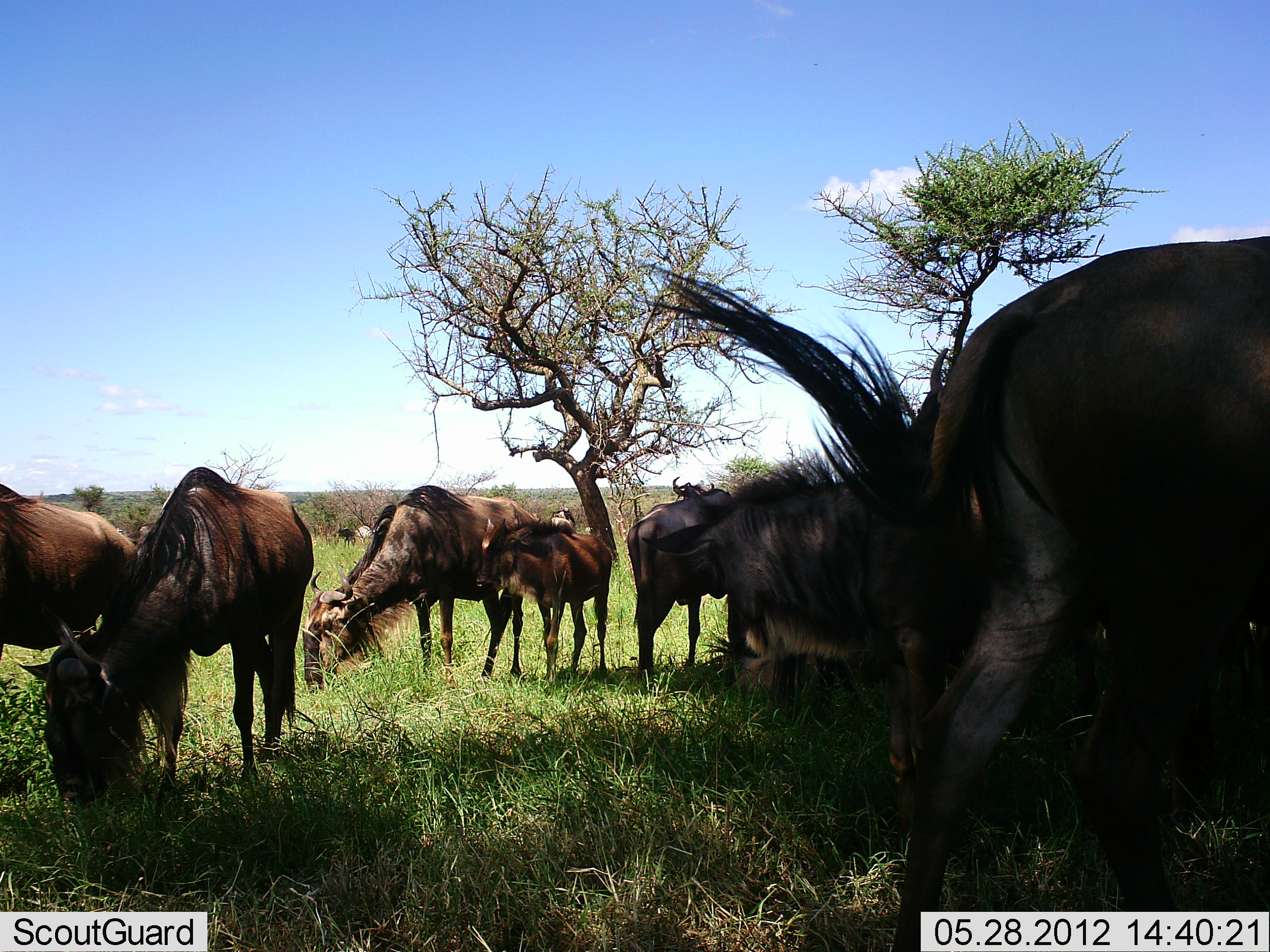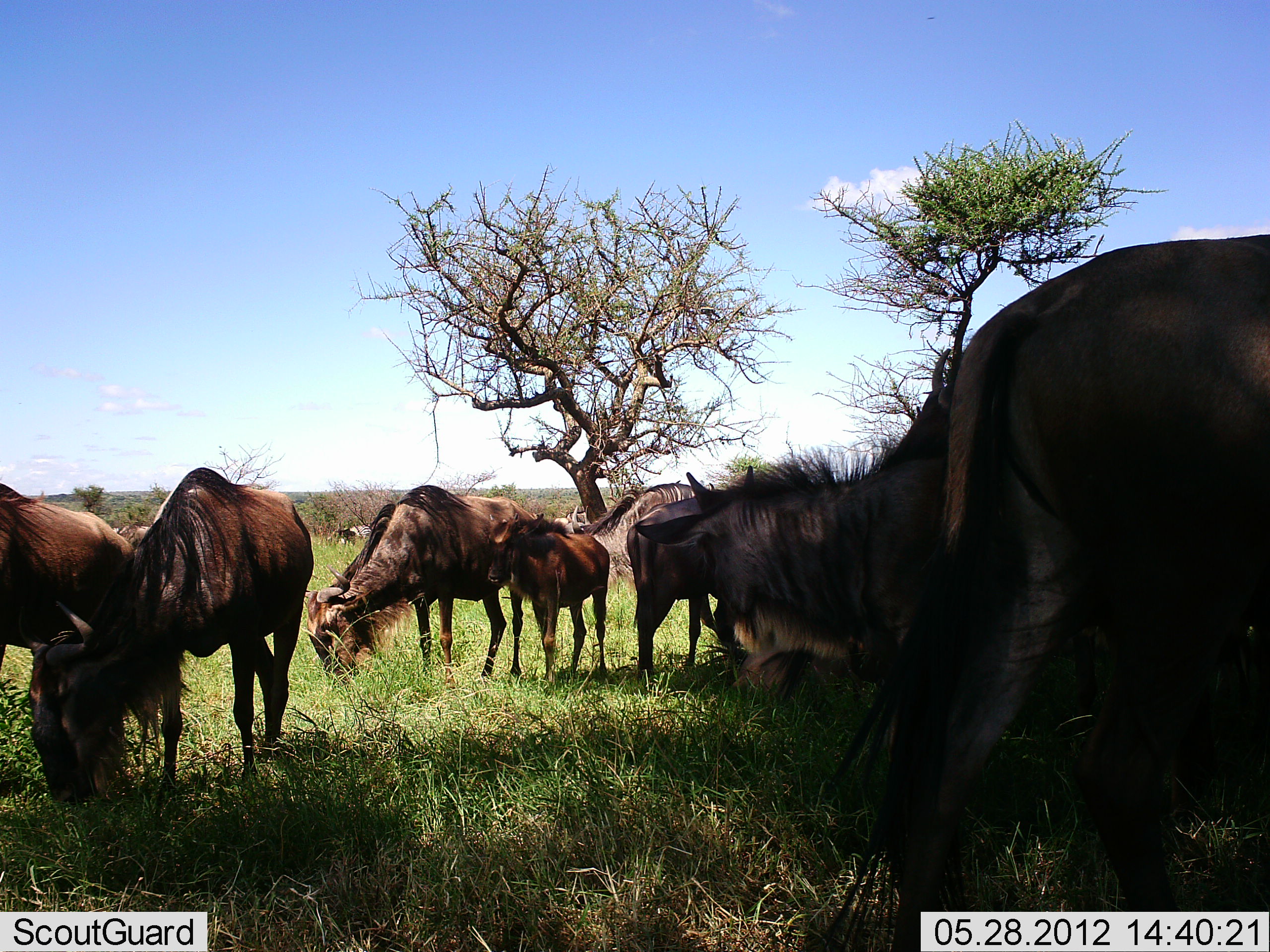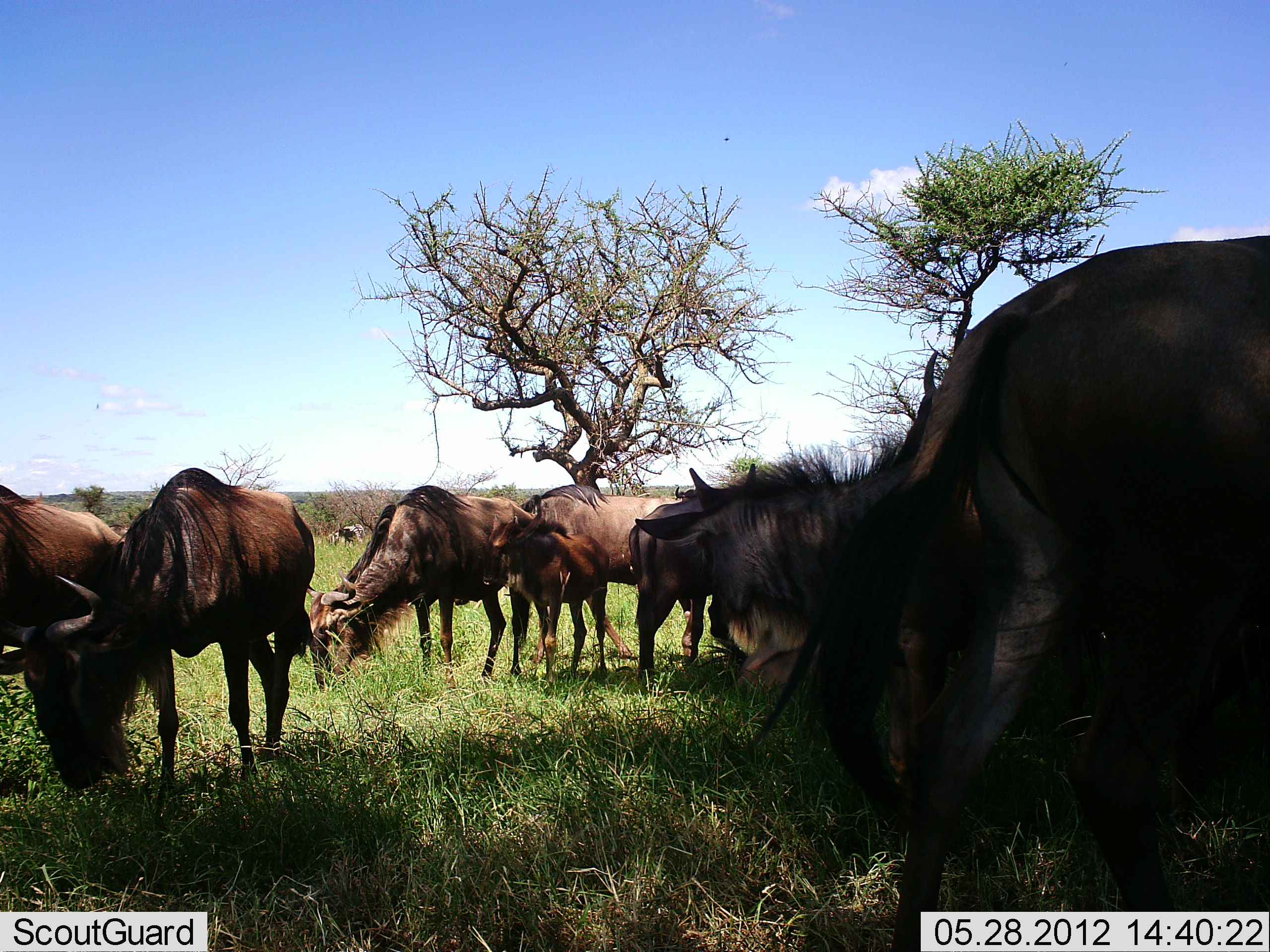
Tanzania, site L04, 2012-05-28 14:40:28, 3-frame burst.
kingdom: Animalia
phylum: Chordata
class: Mammalia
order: Artiodactyla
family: Bovidae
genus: Connochaetes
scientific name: Connochaetes taurinus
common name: blue wildebeest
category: wildebeest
Wildebeest (blue wildebeest) (Connochaetes taurinus), count 7. Behavior (volunteer vote fractions): standing 70%, resting 10%, moving 0%, interacting 0%. Young present (vote fraction): 70%. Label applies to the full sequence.